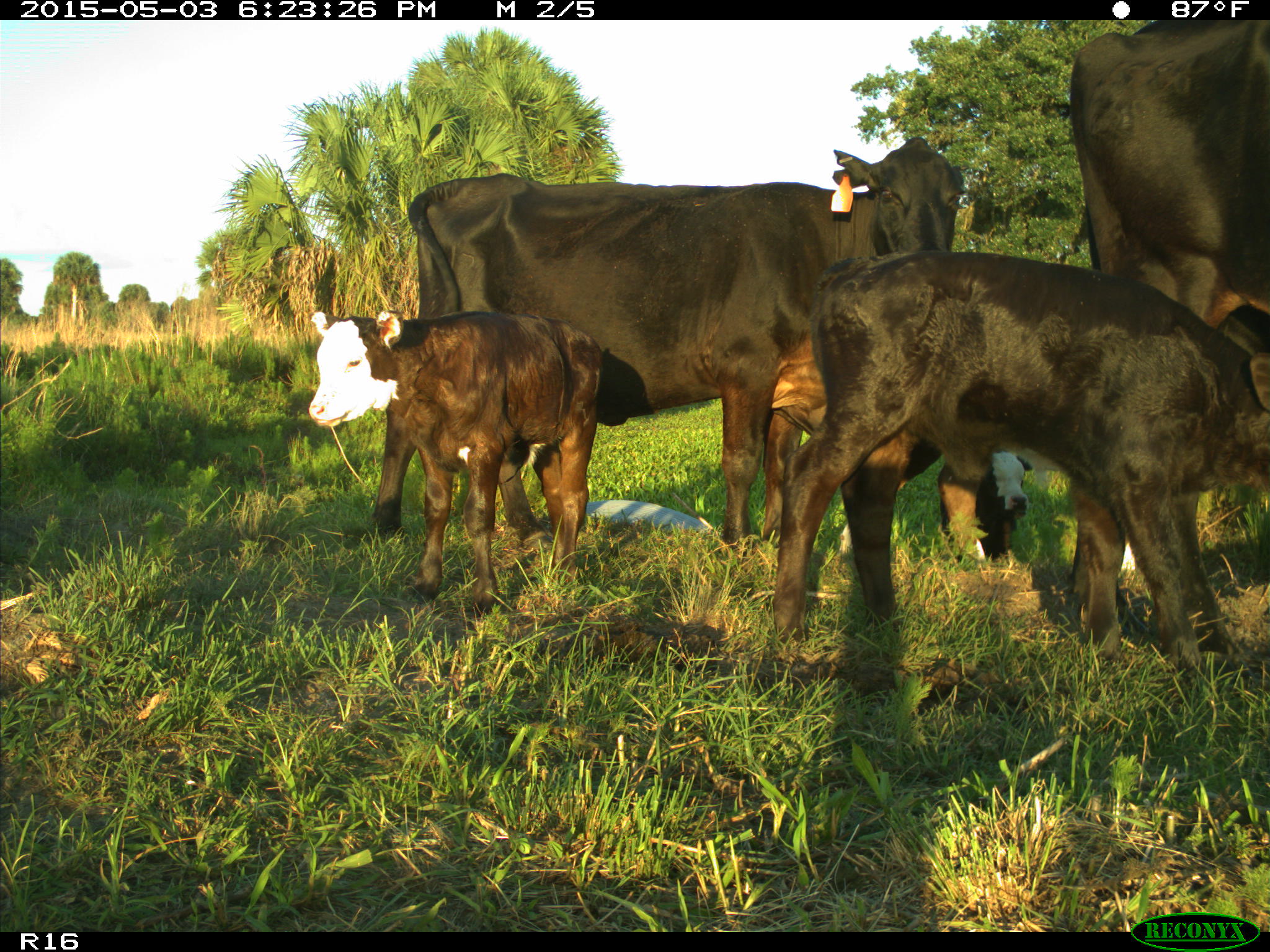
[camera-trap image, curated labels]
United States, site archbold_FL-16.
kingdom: Animalia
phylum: Chordata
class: Mammalia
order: Artiodactyla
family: Bovidae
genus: Bos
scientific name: Bos taurus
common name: domestic cow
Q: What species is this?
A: Bos taurus (domestic cow).